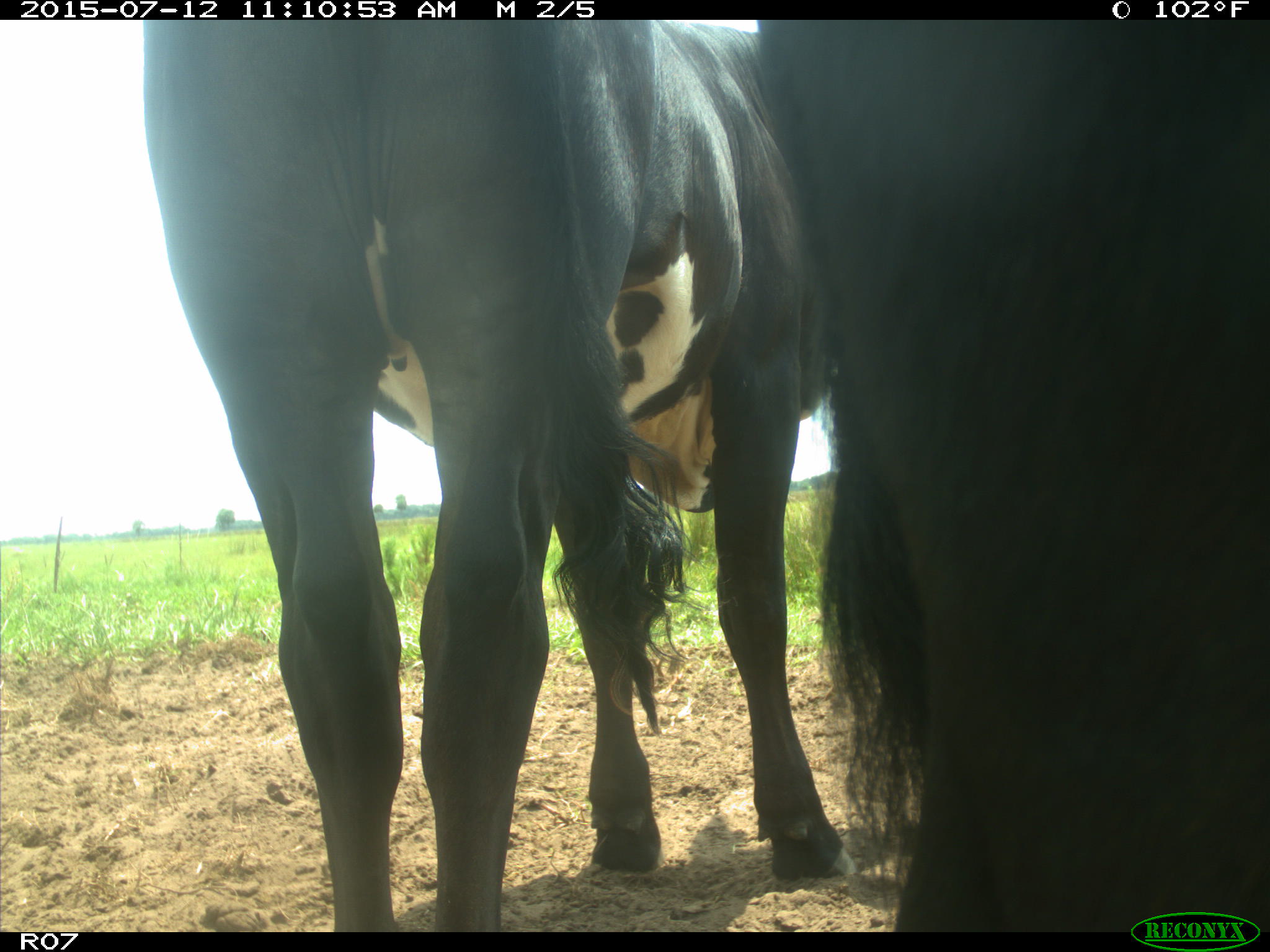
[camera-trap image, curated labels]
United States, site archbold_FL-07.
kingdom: Animalia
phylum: Chordata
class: Mammalia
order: Artiodactyla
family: Bovidae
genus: Bos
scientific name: Bos taurus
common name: domestic cow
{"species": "Bos taurus (domestic cow)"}